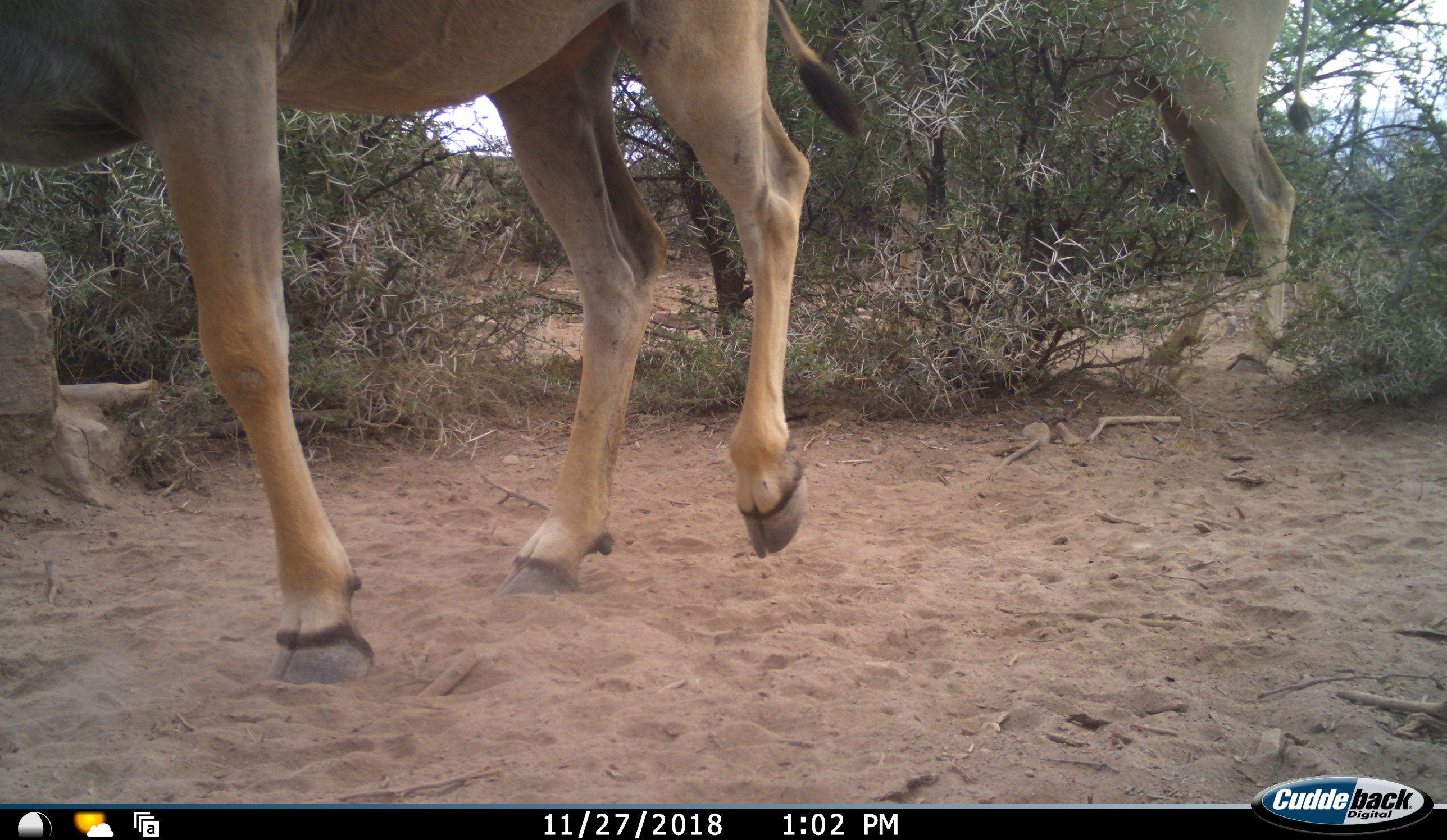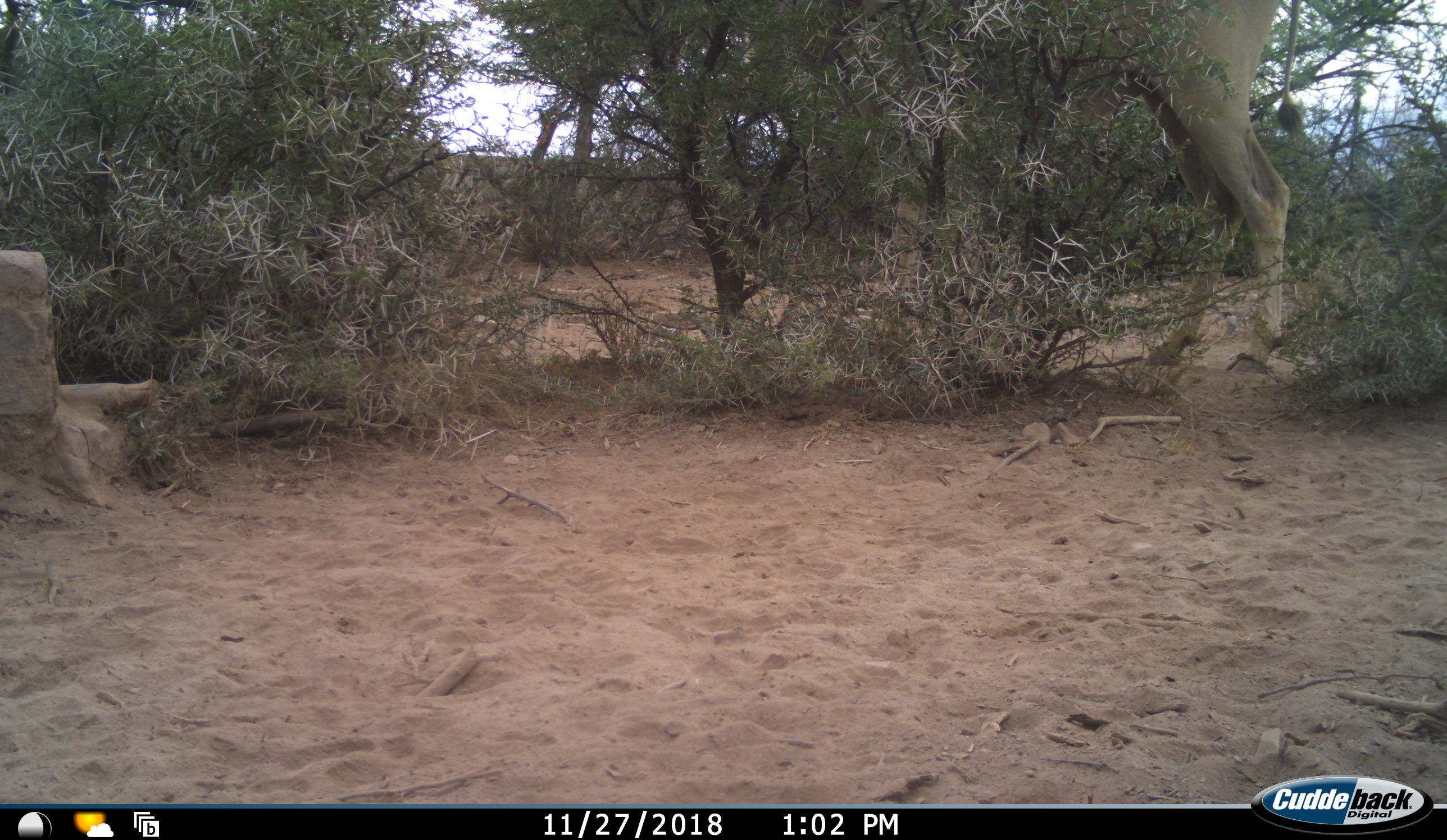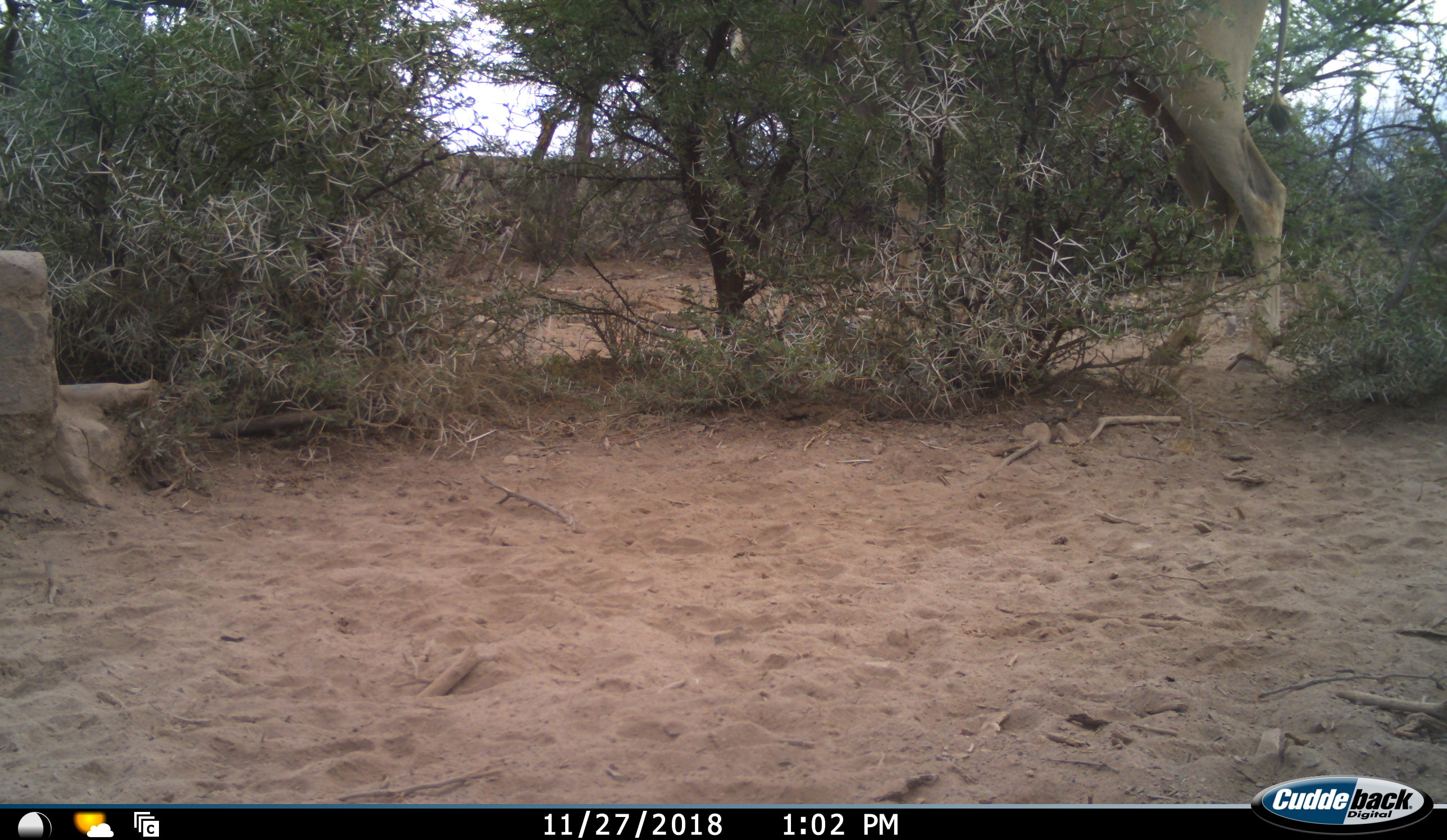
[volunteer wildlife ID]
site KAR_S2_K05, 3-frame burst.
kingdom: Animalia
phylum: Chordata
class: Mammalia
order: Artiodactyla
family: Bovidae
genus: Tragelaphus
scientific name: Tragelaphus oryx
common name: eland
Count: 2.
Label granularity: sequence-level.